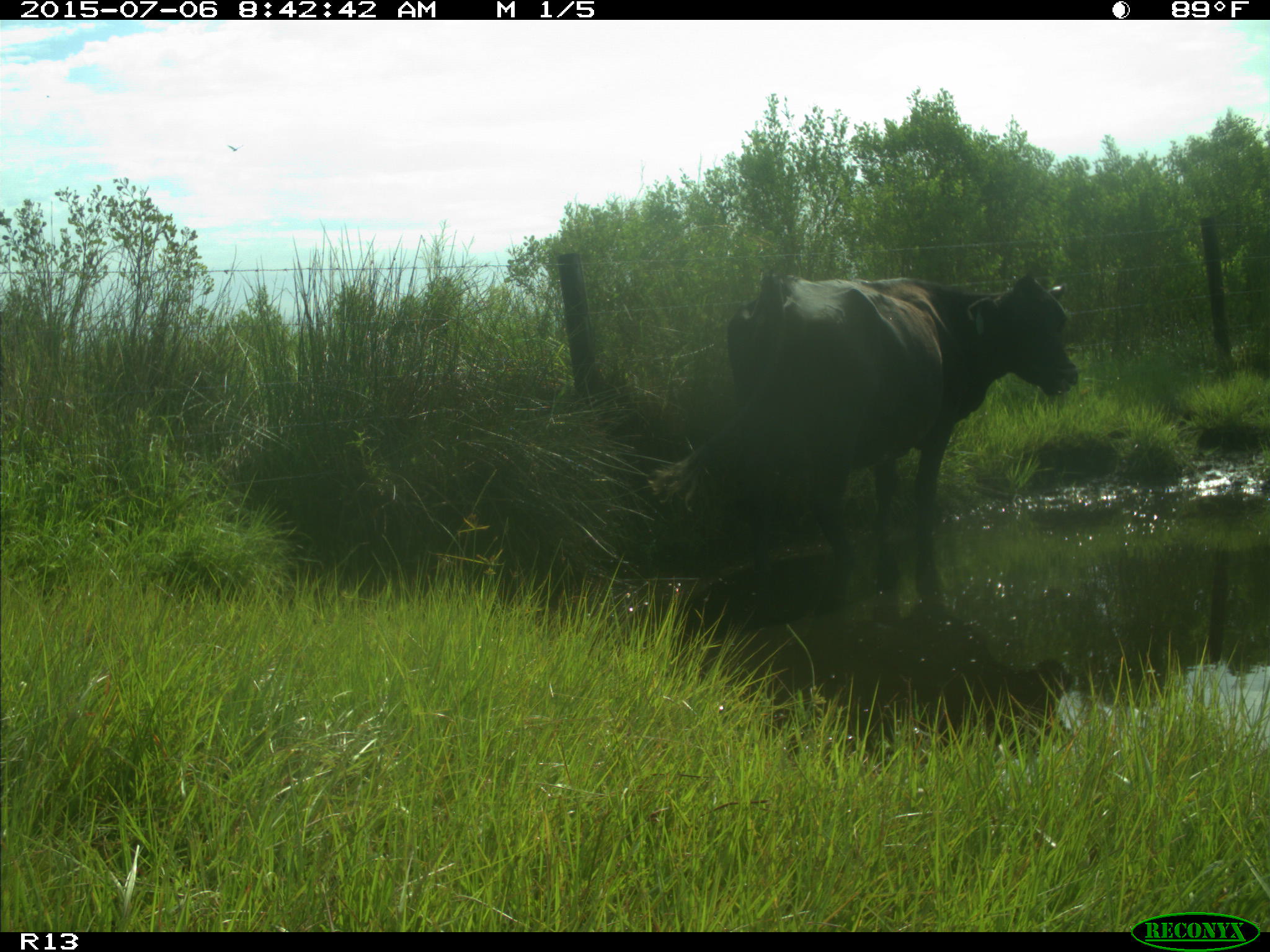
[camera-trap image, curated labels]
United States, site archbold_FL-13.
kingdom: Animalia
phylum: Chordata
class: Mammalia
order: Artiodactyla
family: Bovidae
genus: Bos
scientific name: Bos taurus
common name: domestic cow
Bos taurus (domestic cow).